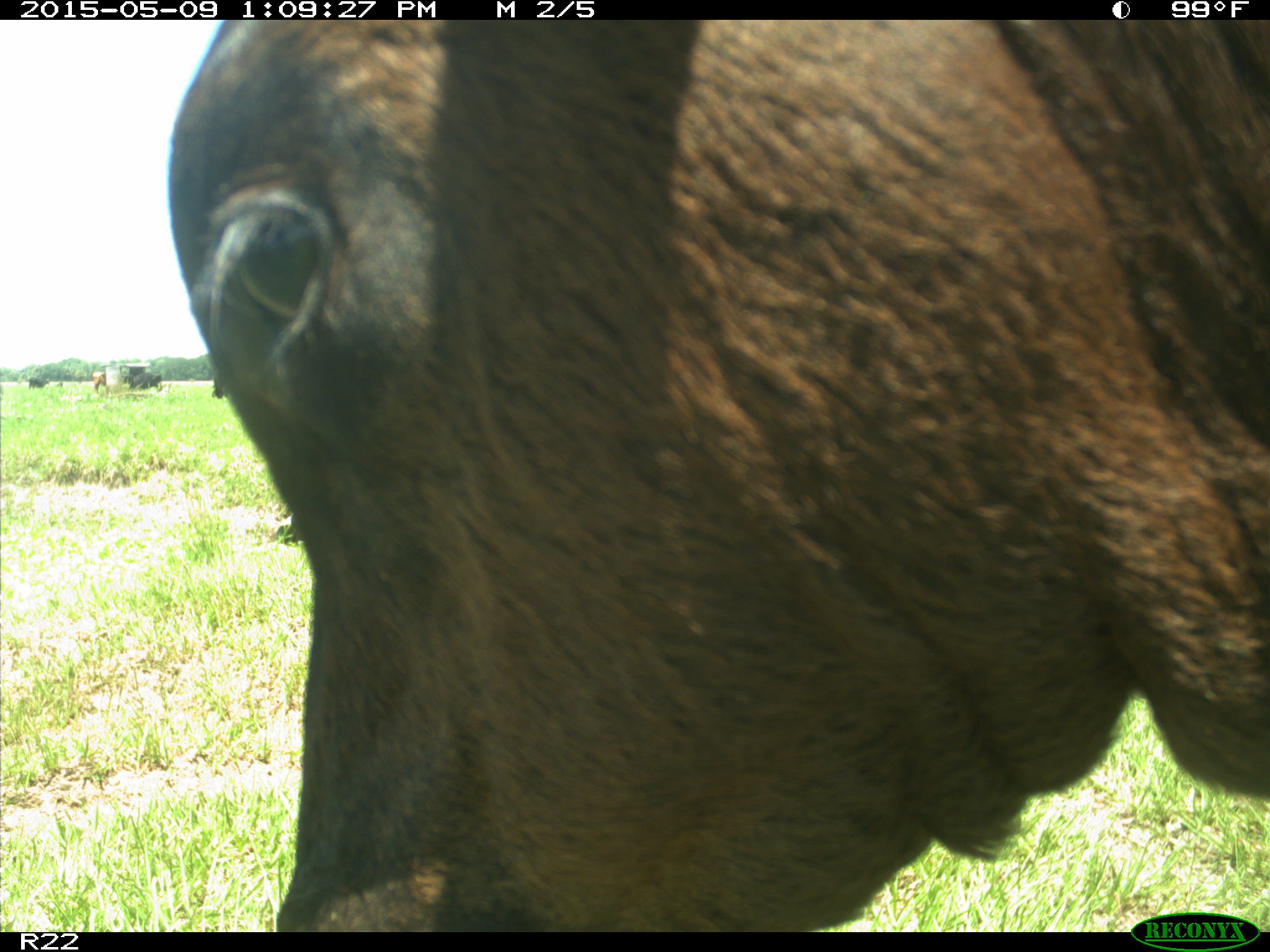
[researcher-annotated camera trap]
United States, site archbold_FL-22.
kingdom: Animalia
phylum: Chordata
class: Mammalia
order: Artiodactyla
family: Bovidae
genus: Bos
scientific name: Bos taurus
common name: domestic cow